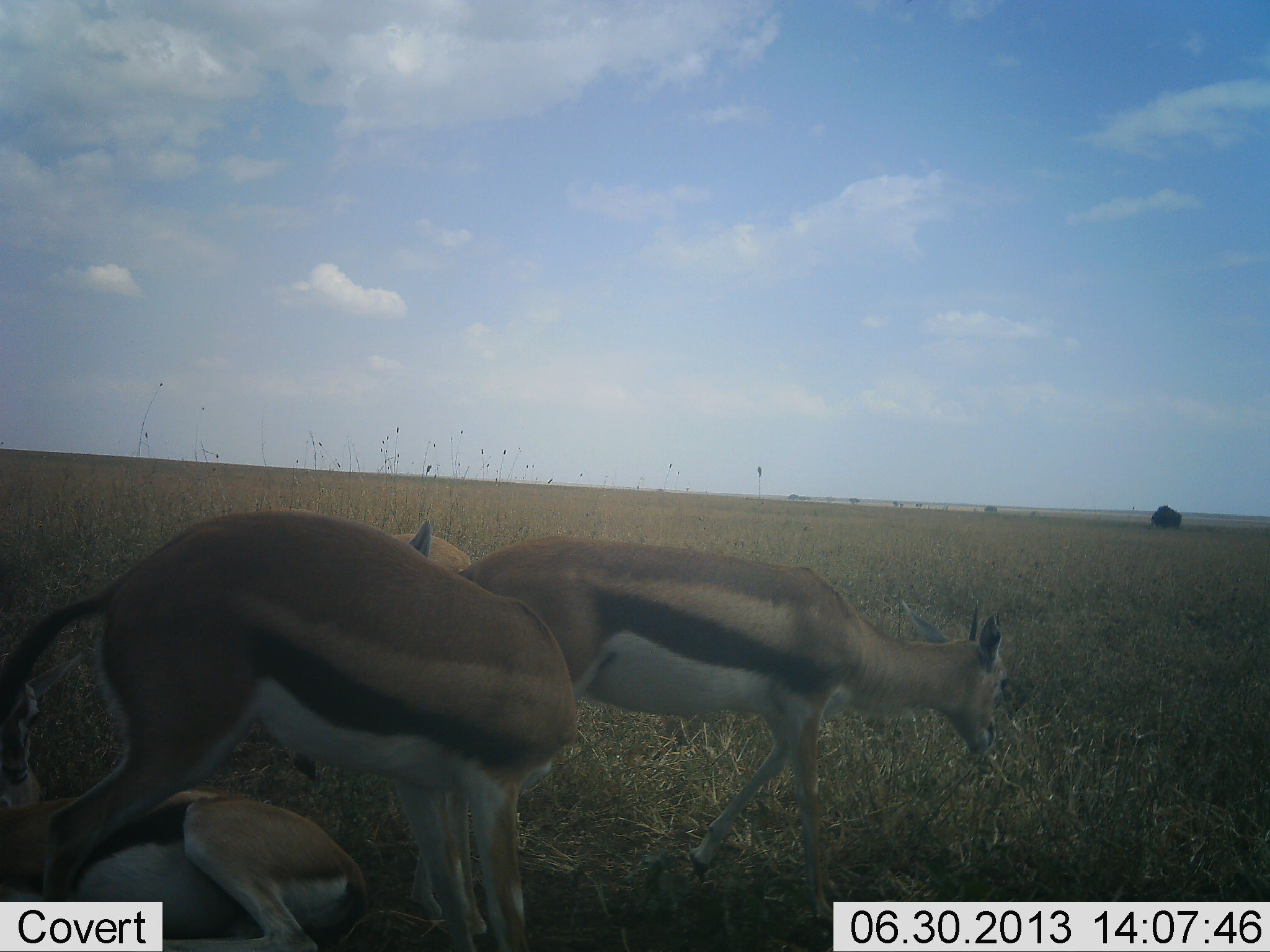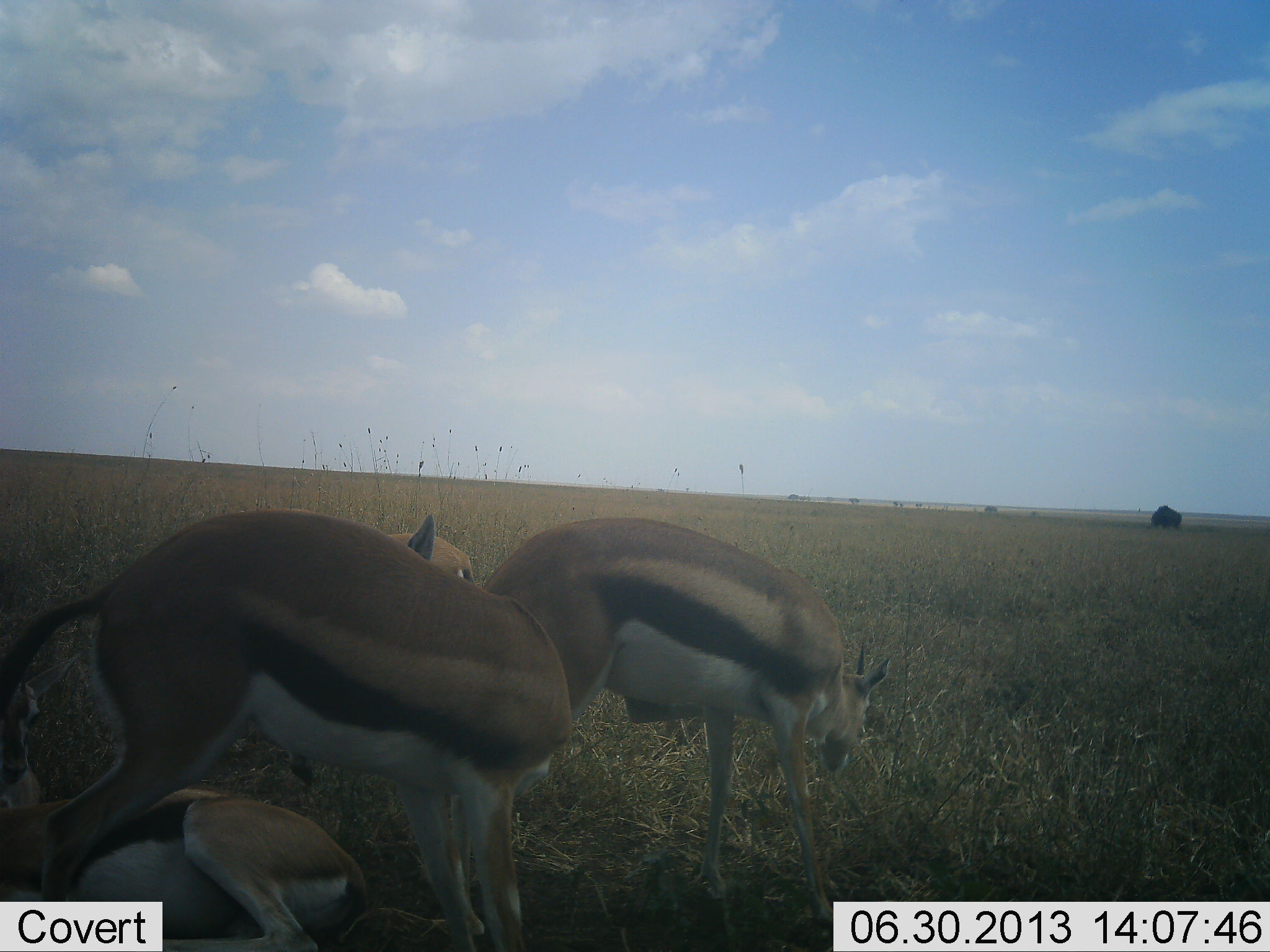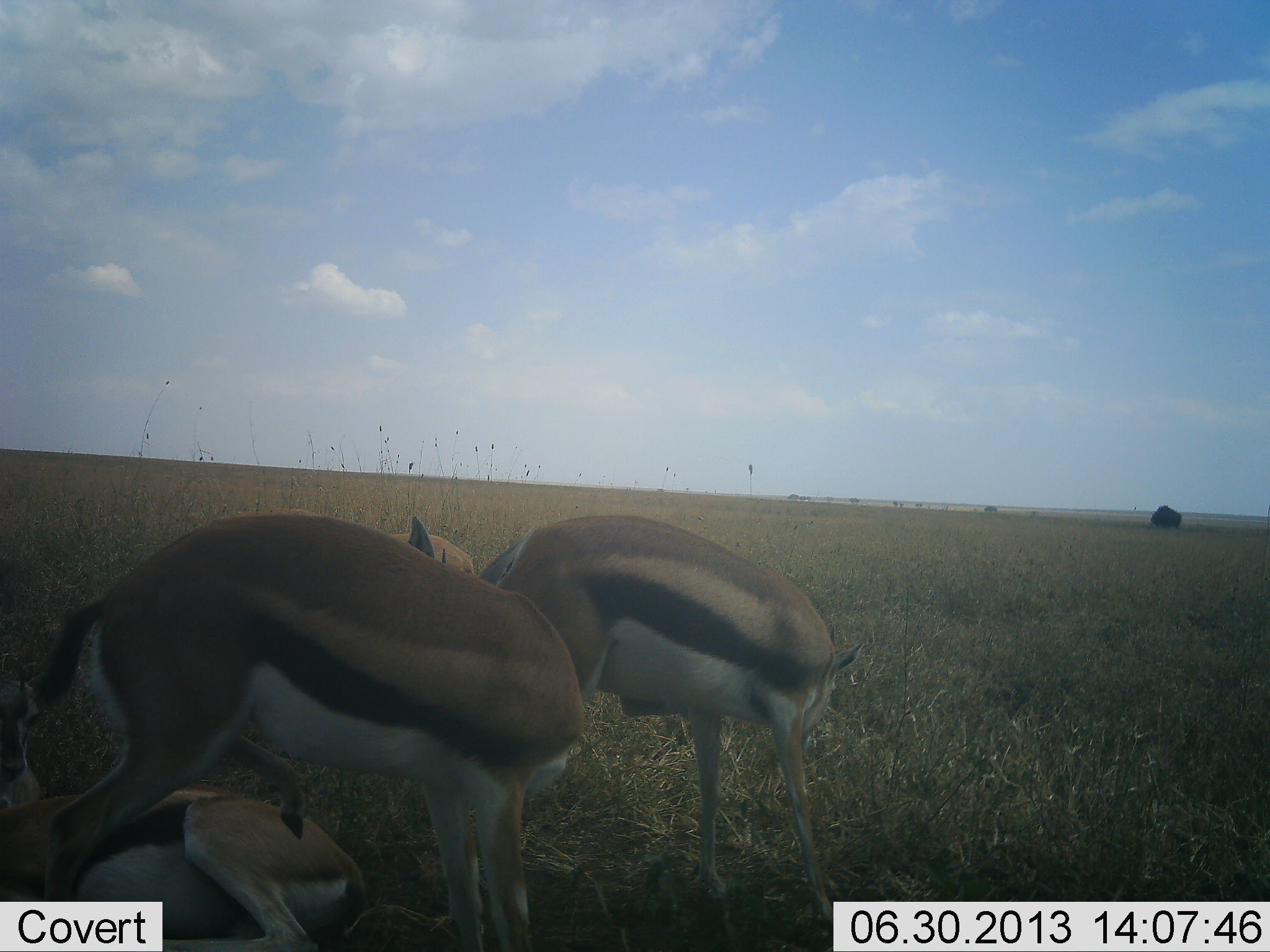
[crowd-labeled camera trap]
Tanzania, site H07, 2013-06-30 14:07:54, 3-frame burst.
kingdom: Animalia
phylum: Chordata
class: Mammalia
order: Artiodactyla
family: Bovidae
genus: Eudorcas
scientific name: Eudorcas thomsonii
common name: thomson's gazelle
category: gazellethomsons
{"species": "gazellethomsons (thomson's gazelle) (Eudorcas thomsonii)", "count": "4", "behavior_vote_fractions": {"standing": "74%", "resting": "59%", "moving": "9%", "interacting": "6%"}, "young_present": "0%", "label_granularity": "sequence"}